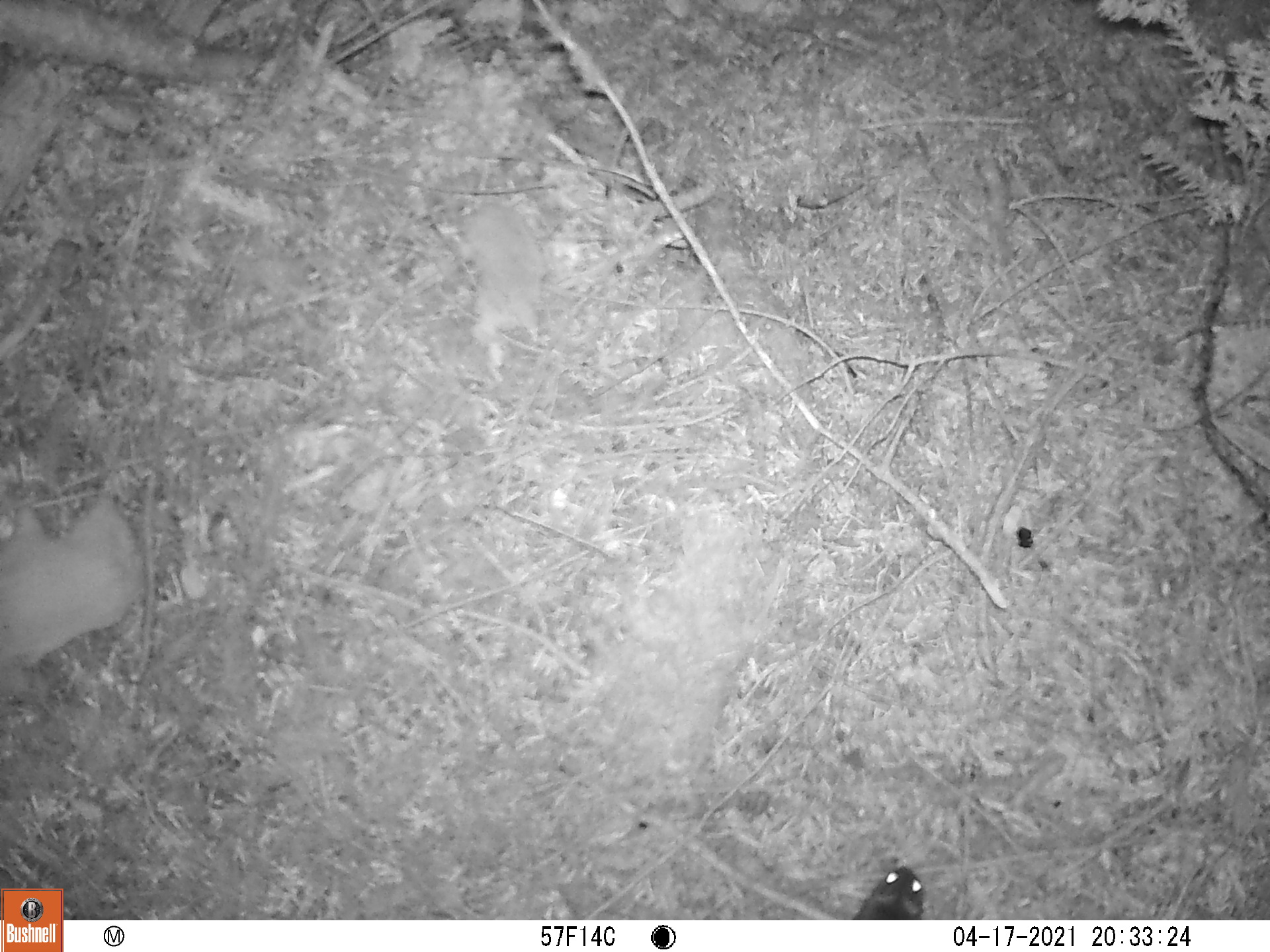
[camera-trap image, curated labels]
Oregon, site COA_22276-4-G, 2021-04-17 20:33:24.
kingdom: Animalia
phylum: Chordata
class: Mammalia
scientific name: Mammalia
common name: small mammal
Small mammal (Mammalia).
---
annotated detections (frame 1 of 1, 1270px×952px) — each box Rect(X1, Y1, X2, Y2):
small mammal: Rect(827, 851, 948, 917)